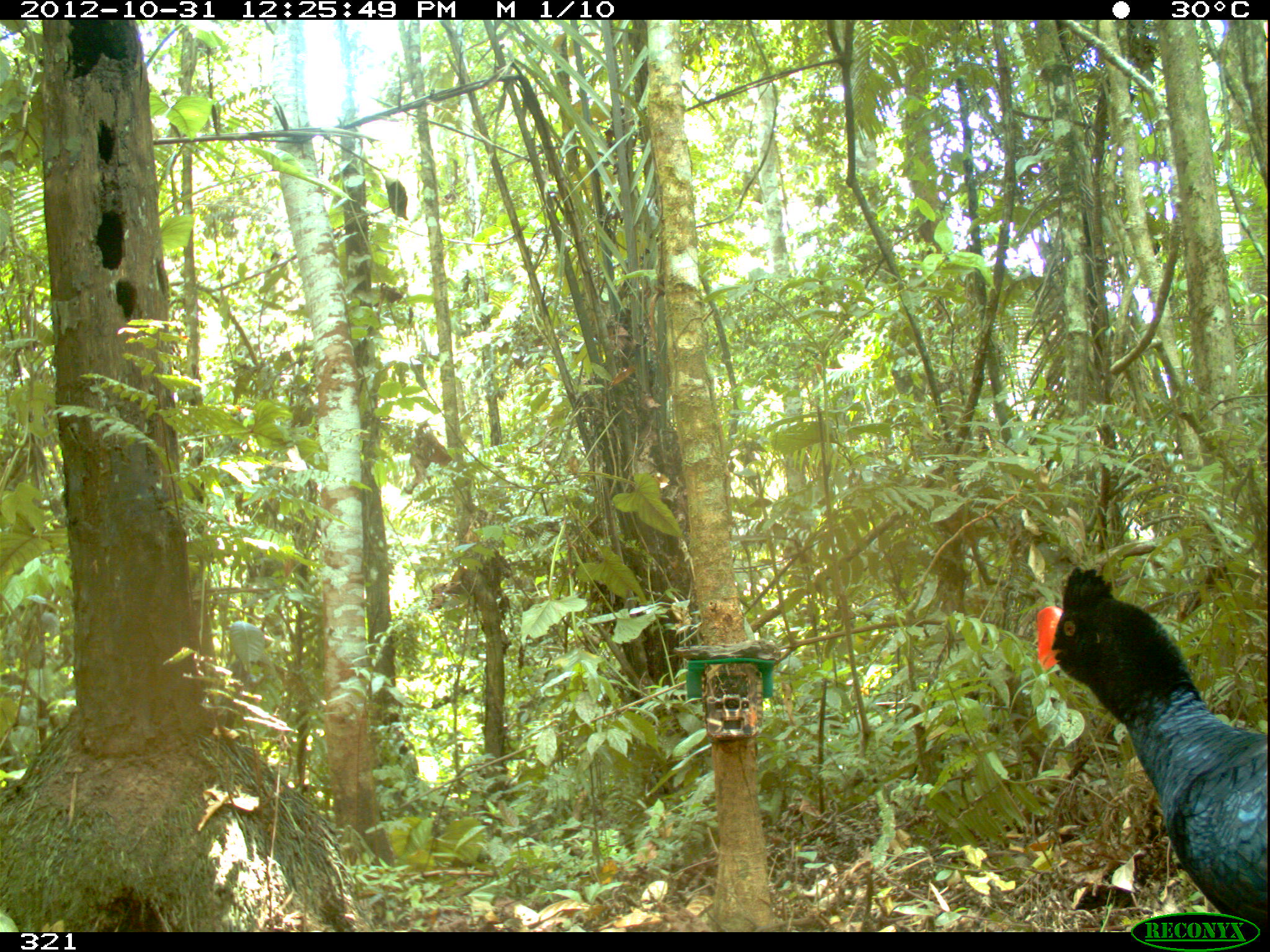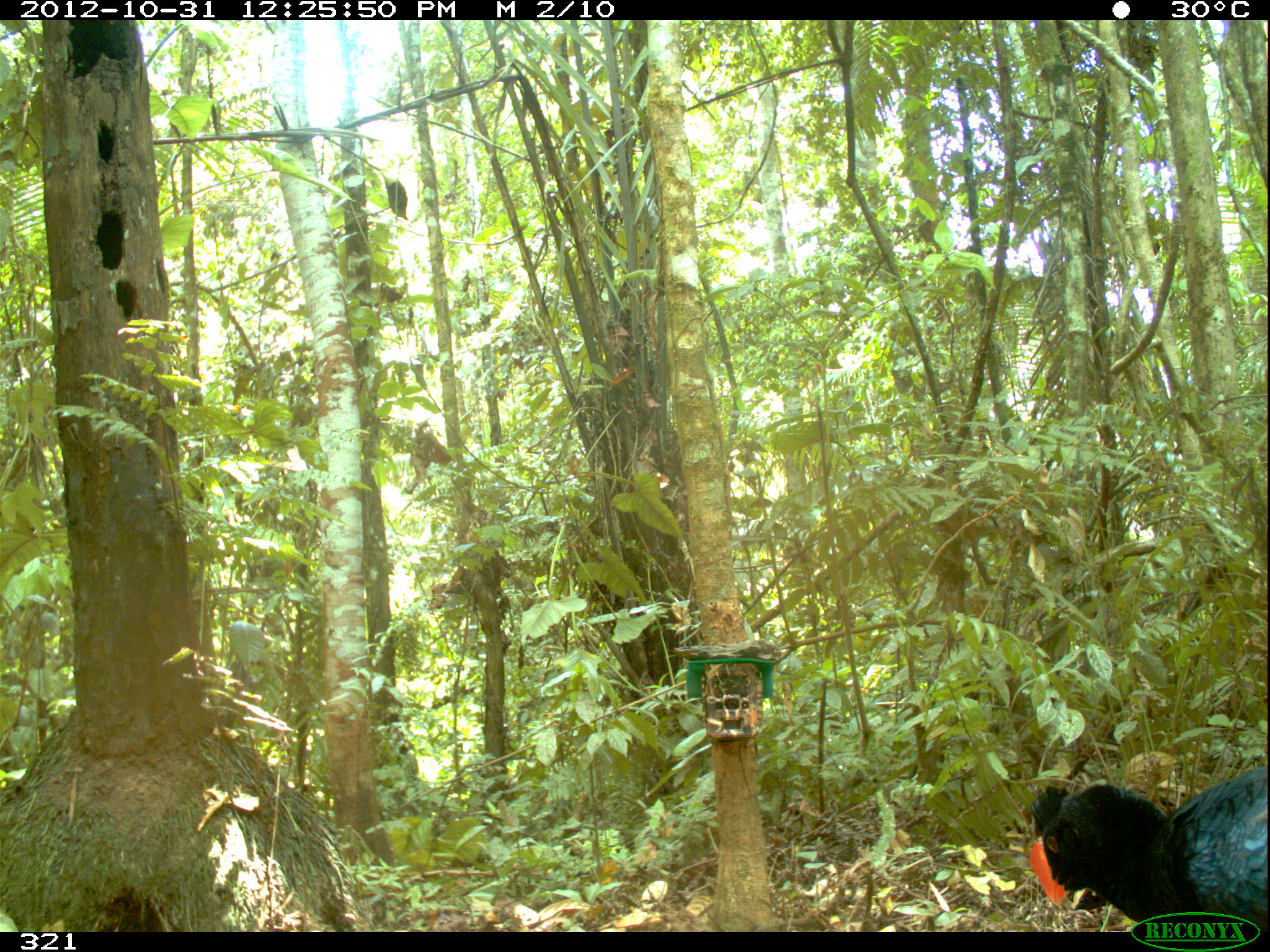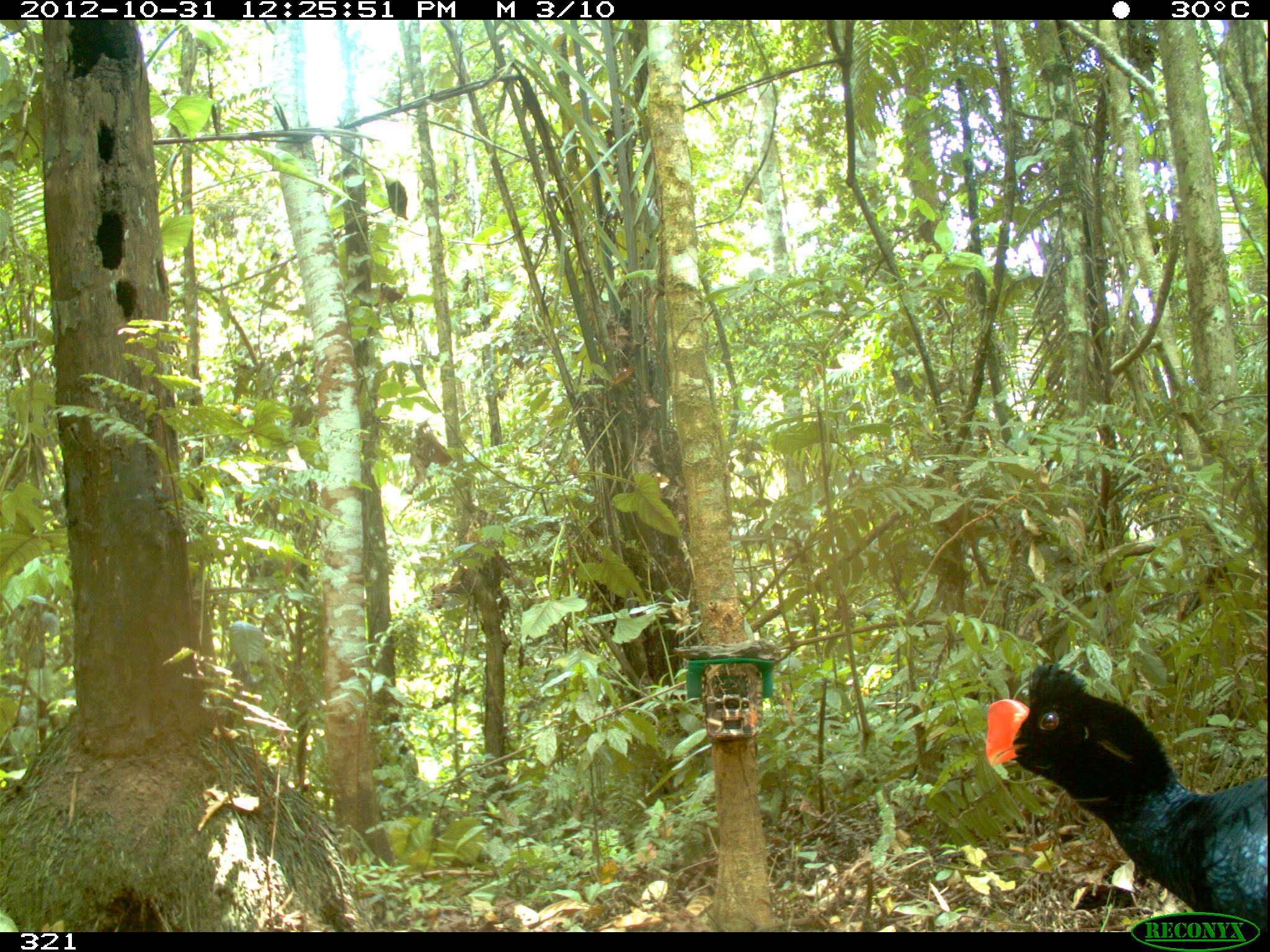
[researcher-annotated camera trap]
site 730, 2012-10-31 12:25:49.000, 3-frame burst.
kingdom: Animalia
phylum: Chordata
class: Aves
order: Galliformes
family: Cracidae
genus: Mitu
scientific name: Mitu tuberosum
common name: razor-billed curassow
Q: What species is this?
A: Mitu tuberosum (razor-billed curassow).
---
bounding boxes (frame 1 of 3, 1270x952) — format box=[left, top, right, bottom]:
mitu tuberosum: box=[1035, 565, 1268, 931]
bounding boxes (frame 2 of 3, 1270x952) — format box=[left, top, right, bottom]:
mitu tuberosum: box=[1027, 765, 1267, 932]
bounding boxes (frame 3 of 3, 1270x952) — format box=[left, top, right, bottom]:
mitu tuberosum: box=[985, 662, 1270, 932]